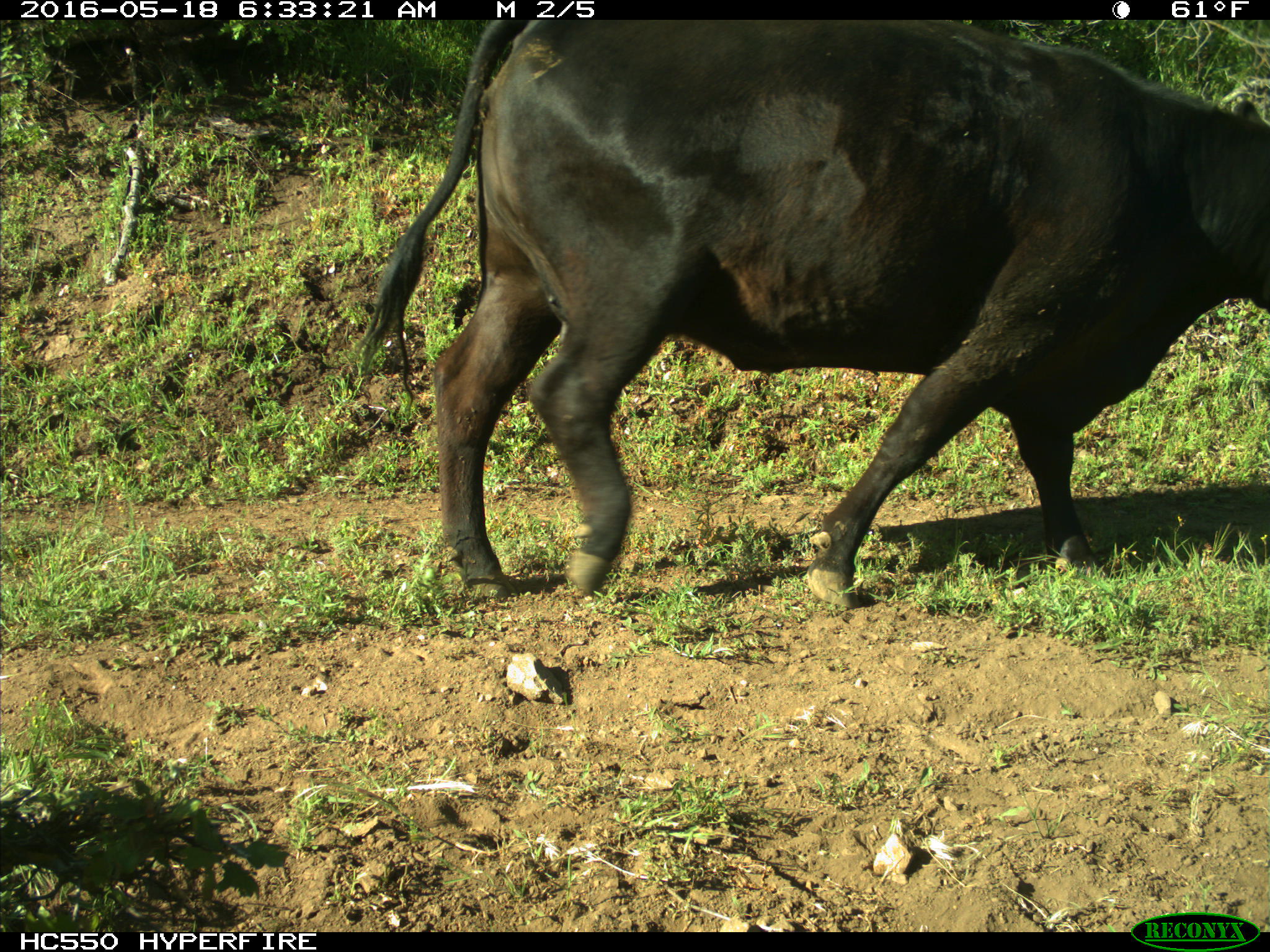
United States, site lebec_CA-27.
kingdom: Animalia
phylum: Chordata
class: Mammalia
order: Artiodactyla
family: Bovidae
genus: Bos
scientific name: Bos taurus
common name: domestic cow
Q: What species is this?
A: Bos taurus (domestic cow).